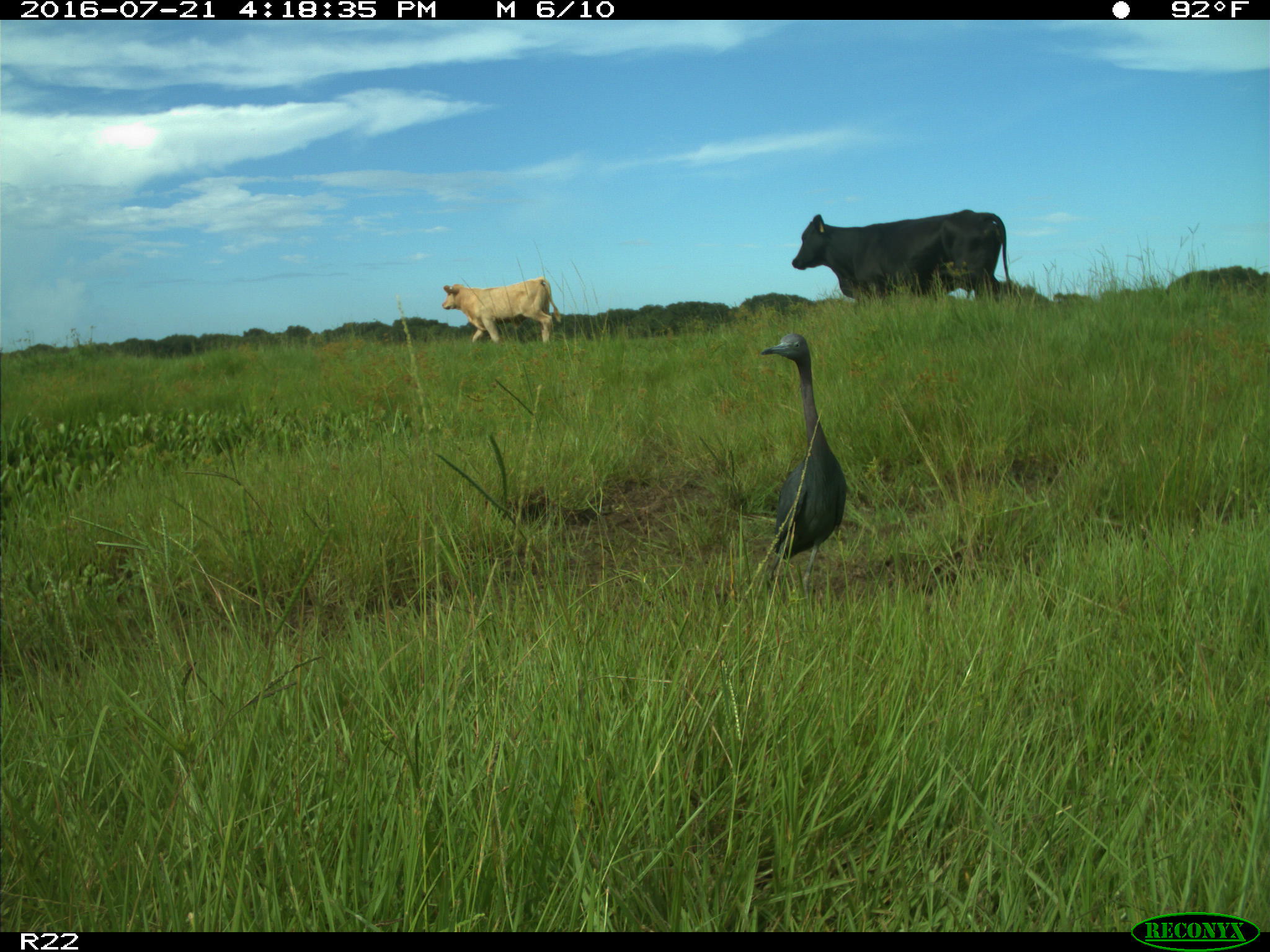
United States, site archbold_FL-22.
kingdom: Animalia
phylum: Chordata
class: Mammalia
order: Artiodactyla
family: Bovidae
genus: Bos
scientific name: Bos taurus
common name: domestic cow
Bos taurus (domestic cow).